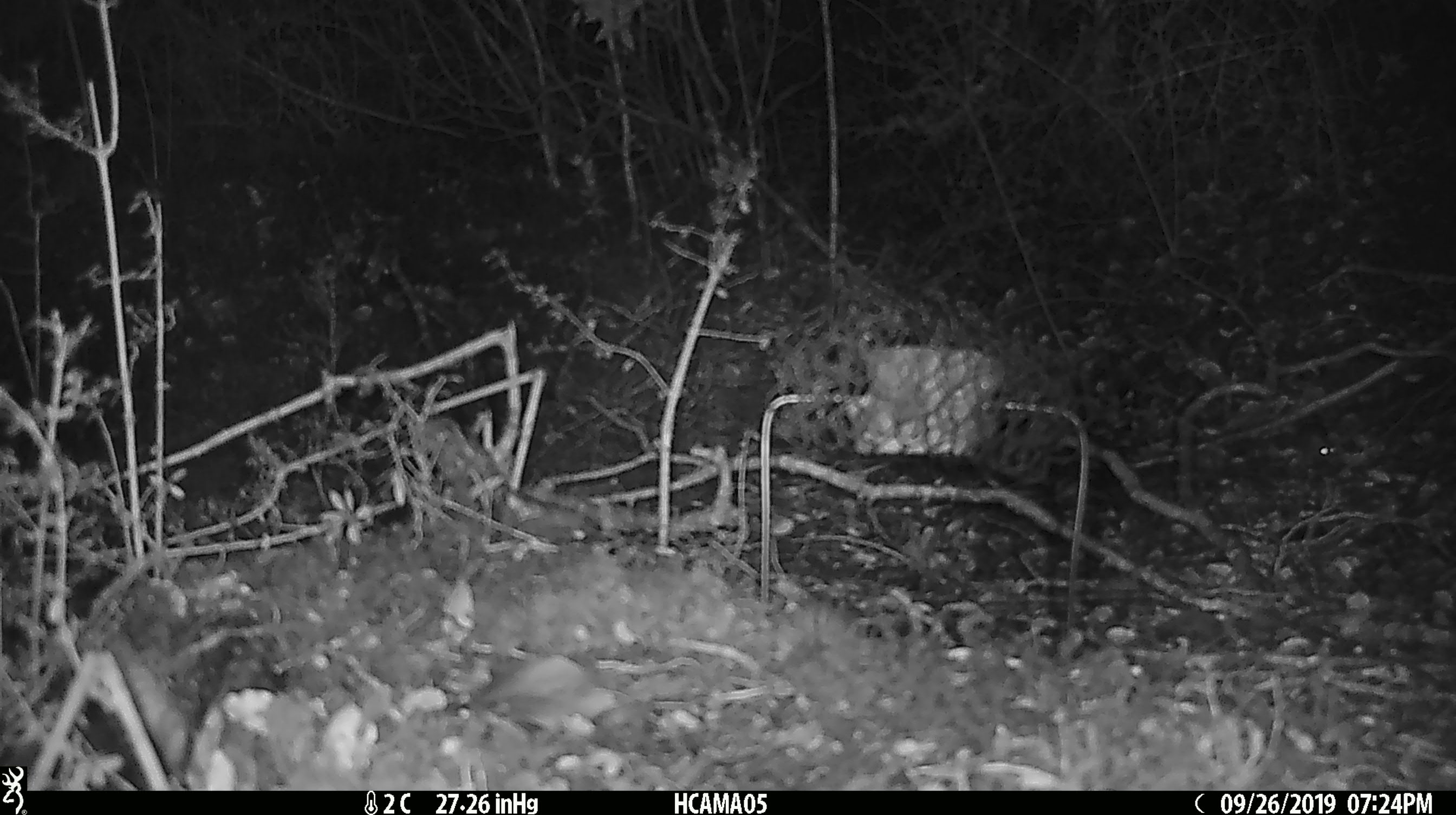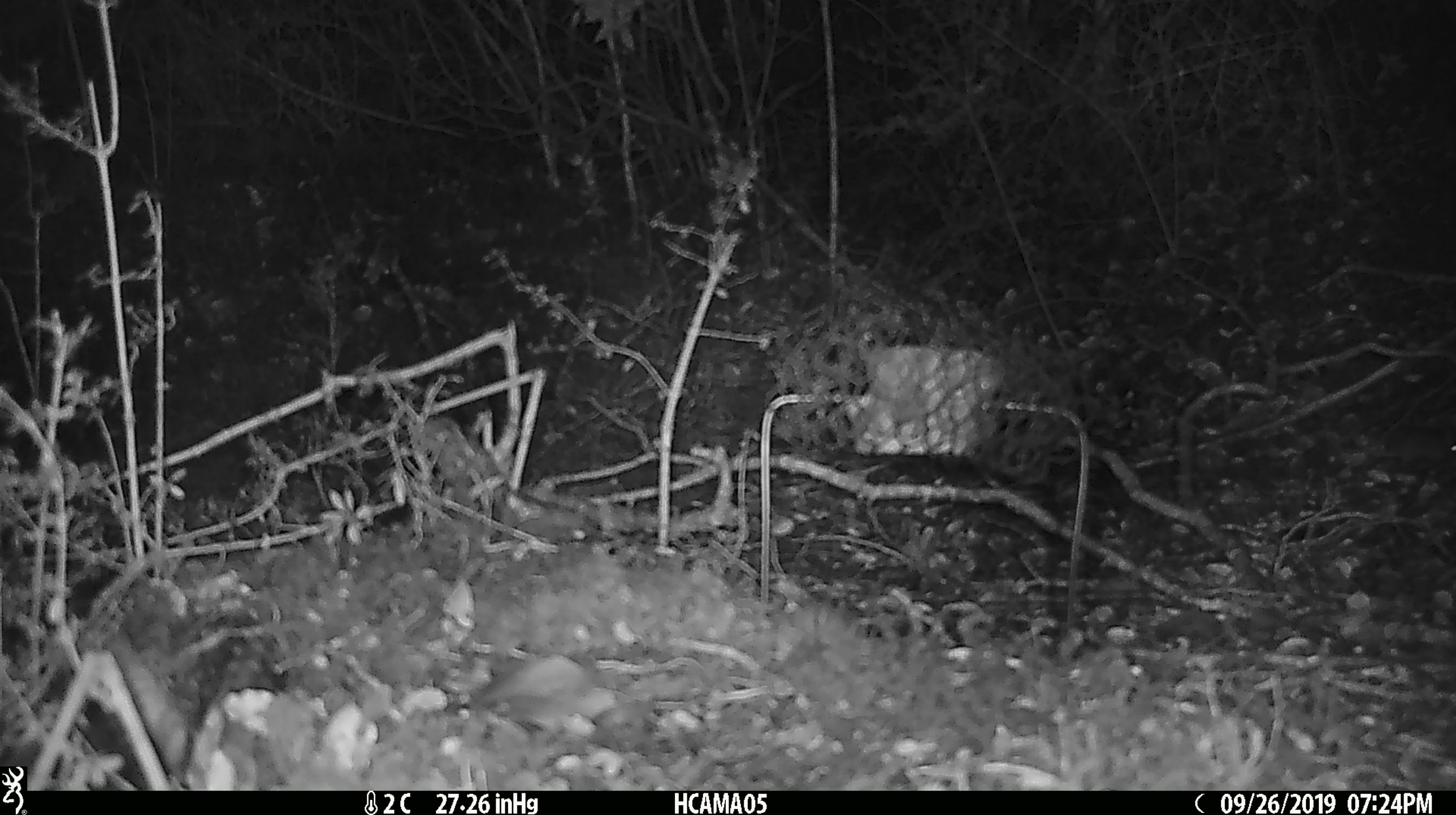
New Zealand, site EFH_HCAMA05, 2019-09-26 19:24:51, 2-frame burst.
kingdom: Animalia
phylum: Chordata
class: Mammalia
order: Rodentia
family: Muridae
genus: Mus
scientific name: Mus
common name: mouse